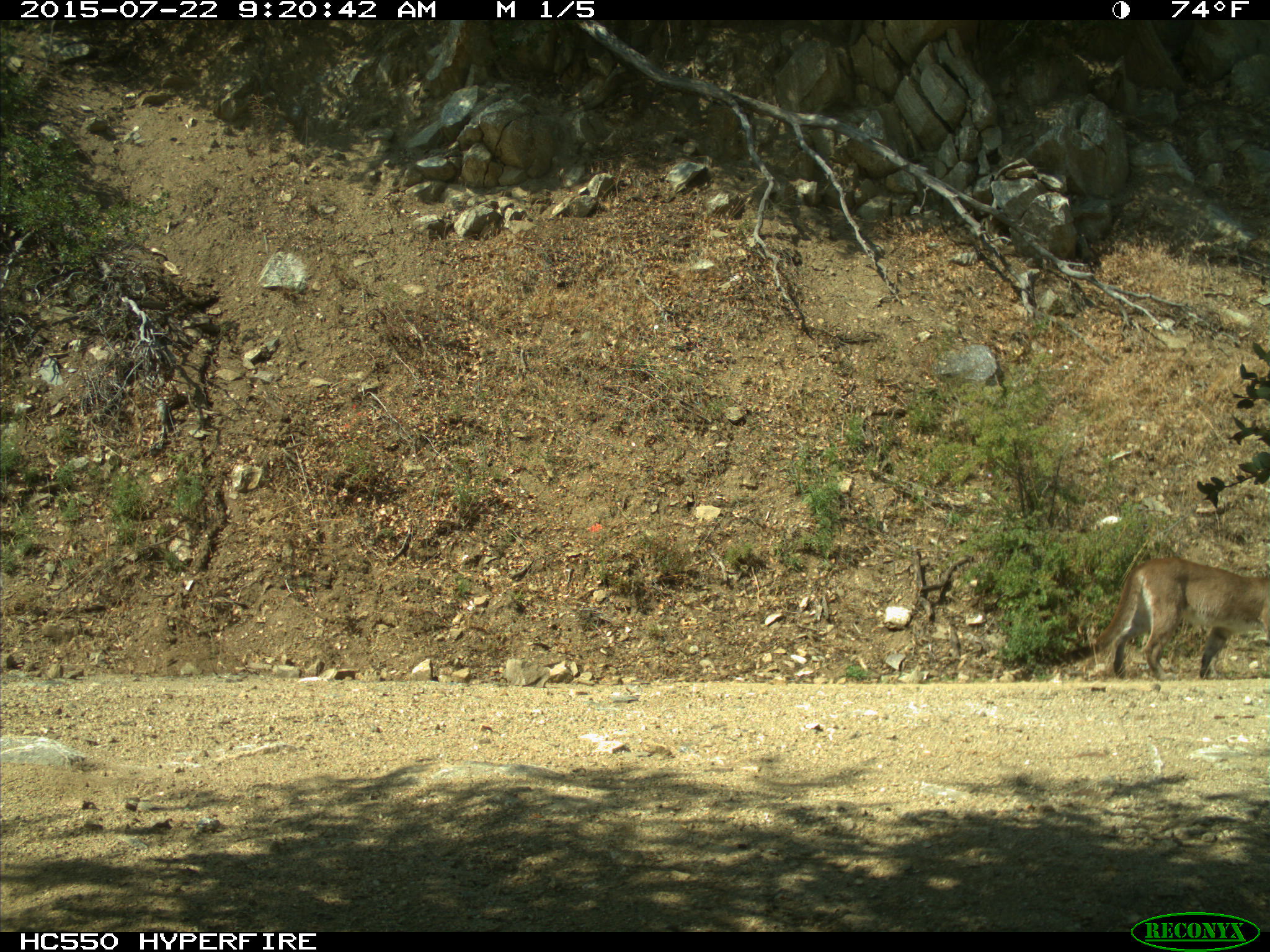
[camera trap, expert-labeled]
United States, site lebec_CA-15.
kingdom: Animalia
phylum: Chordata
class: Mammalia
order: Carnivora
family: Felidae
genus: Puma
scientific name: Puma concolor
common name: mountain lion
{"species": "Puma concolor (mountain lion)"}